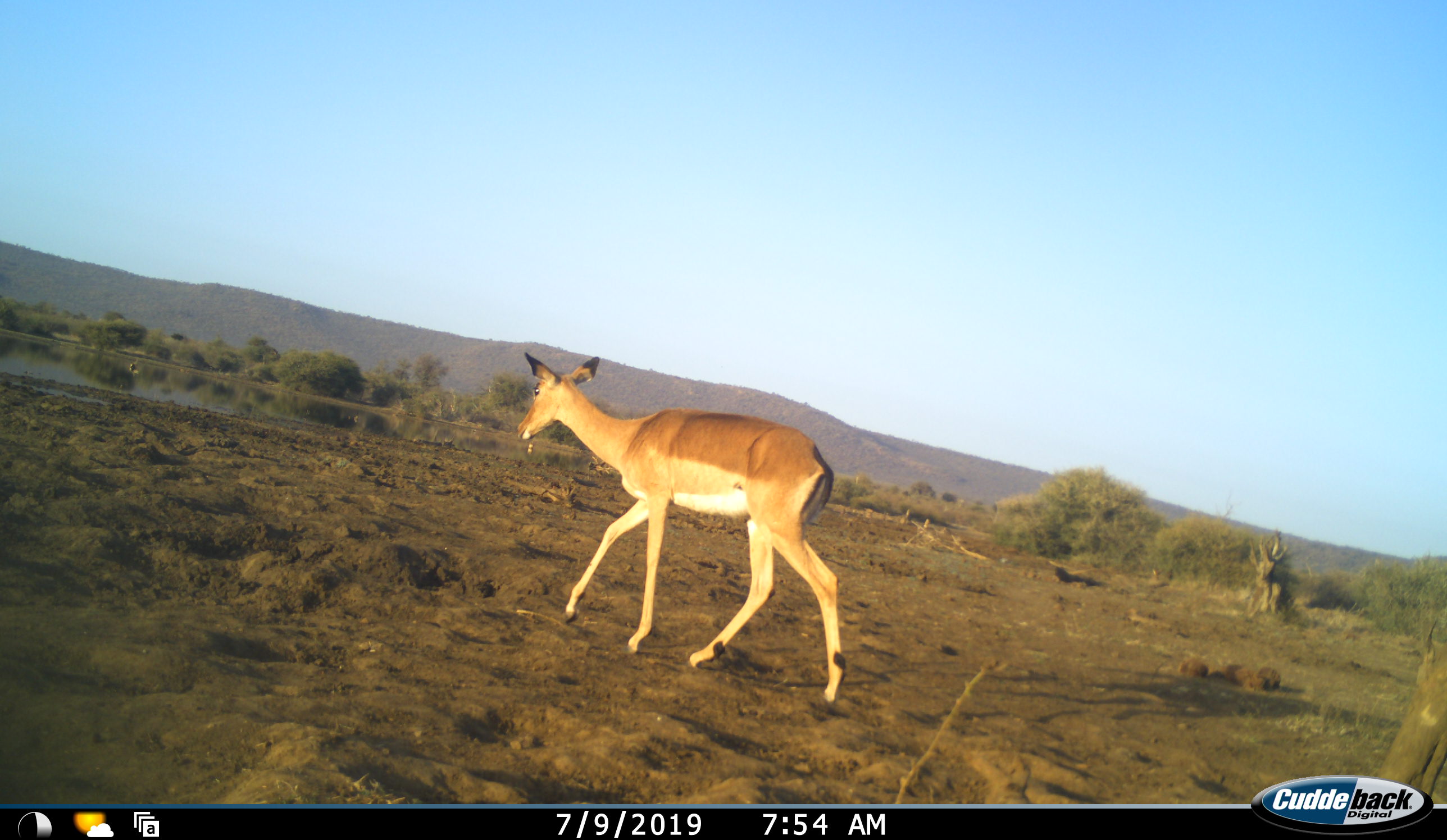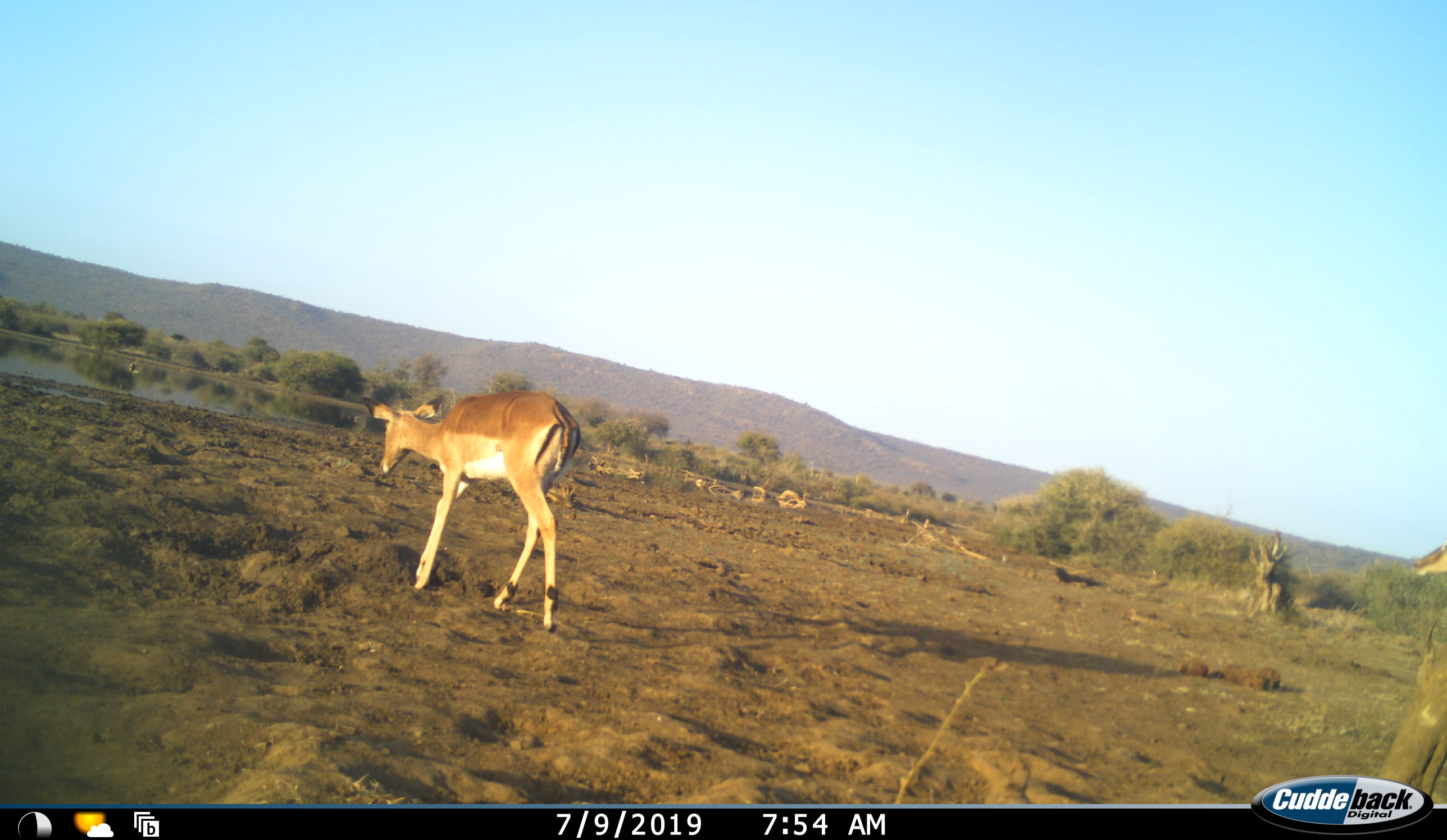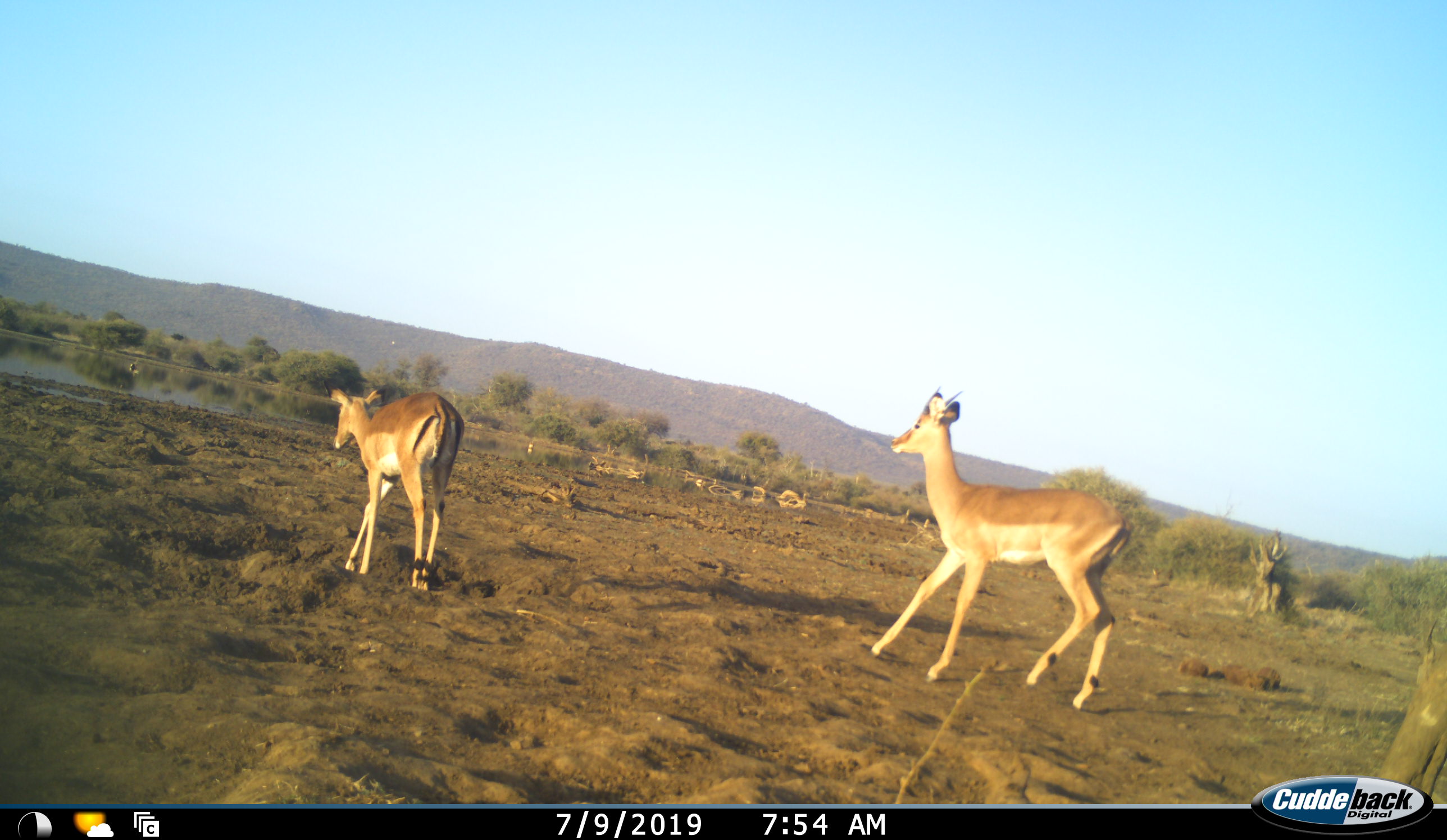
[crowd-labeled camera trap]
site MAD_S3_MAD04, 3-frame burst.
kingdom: Animalia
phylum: Chordata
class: Mammalia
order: Artiodactyla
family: Bovidae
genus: Aepyceros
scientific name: Aepyceros melampus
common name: impala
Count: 2.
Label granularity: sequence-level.